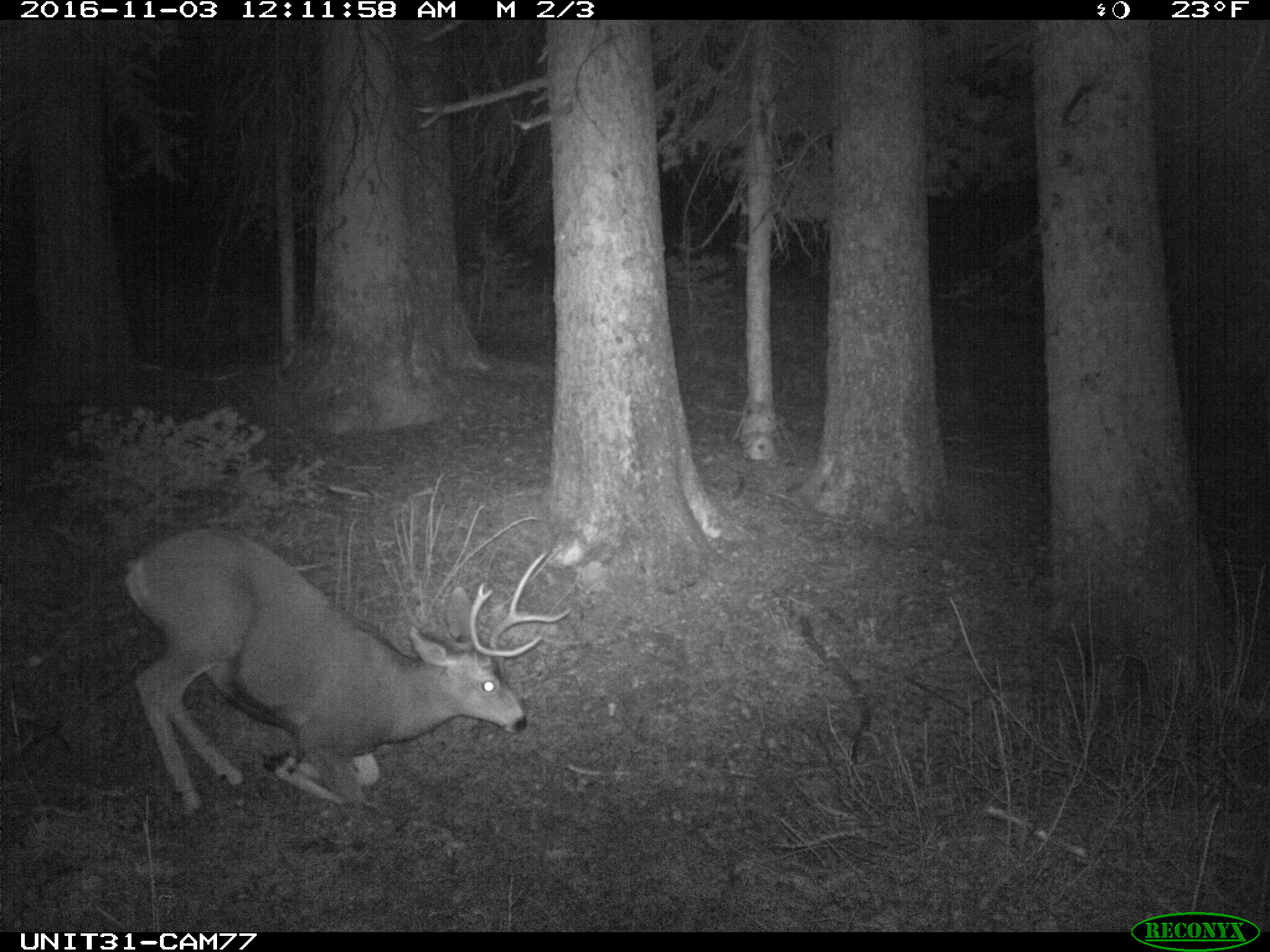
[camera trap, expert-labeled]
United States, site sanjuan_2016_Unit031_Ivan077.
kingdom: Animalia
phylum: Chordata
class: Mammalia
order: Artiodactyla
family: Cervidae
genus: Odocoileus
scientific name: Odocoileus hemionus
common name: mule deer